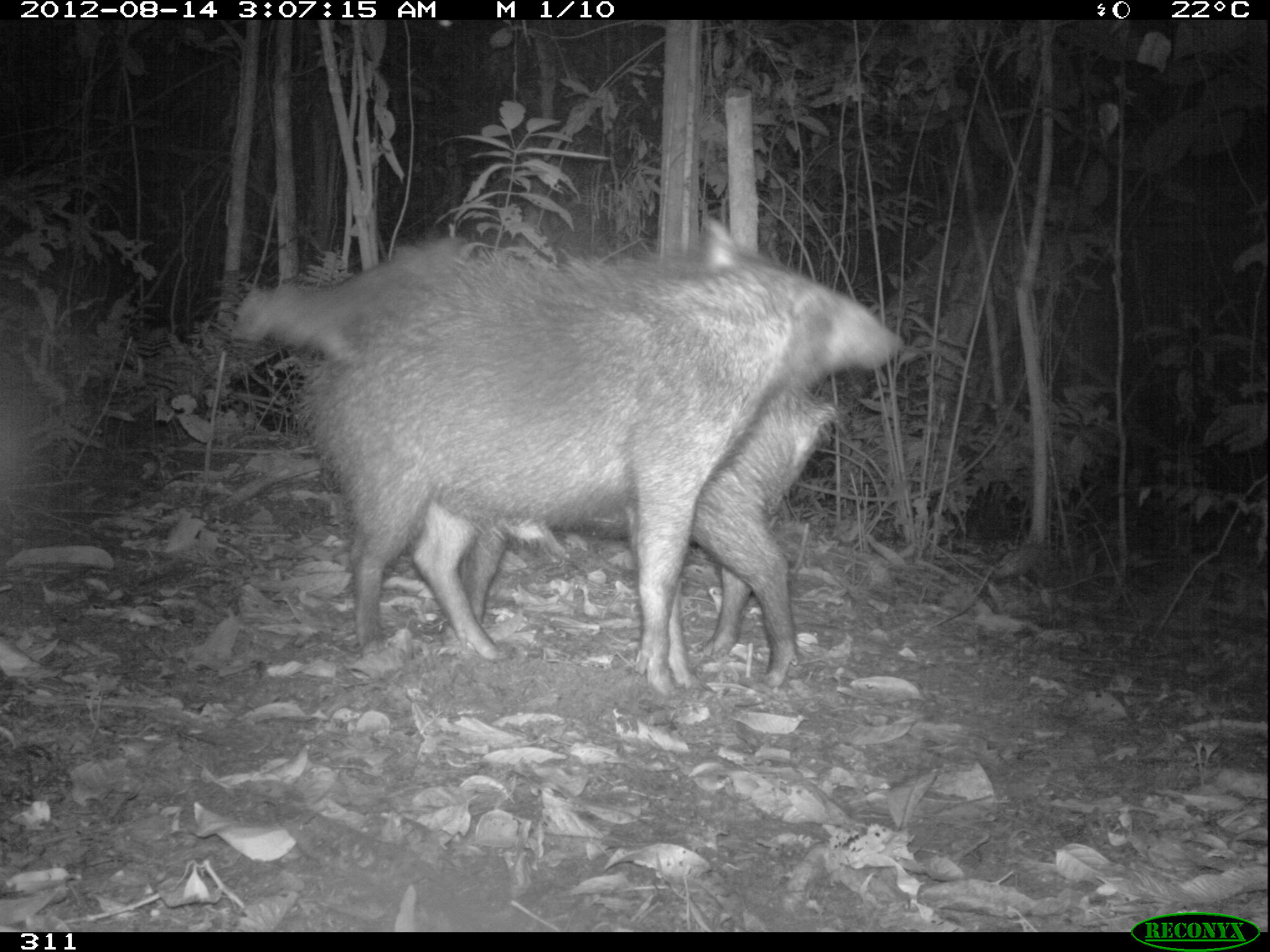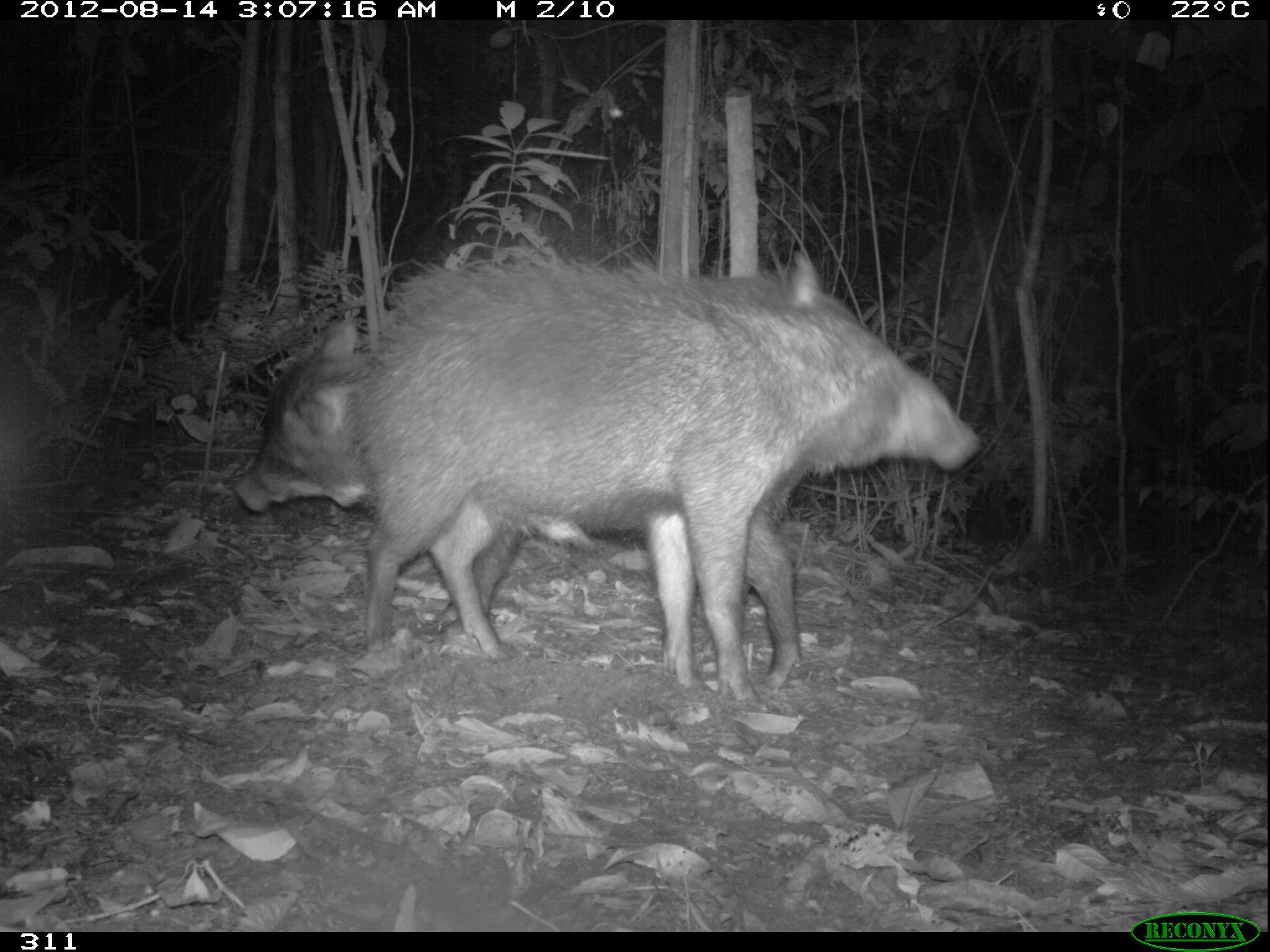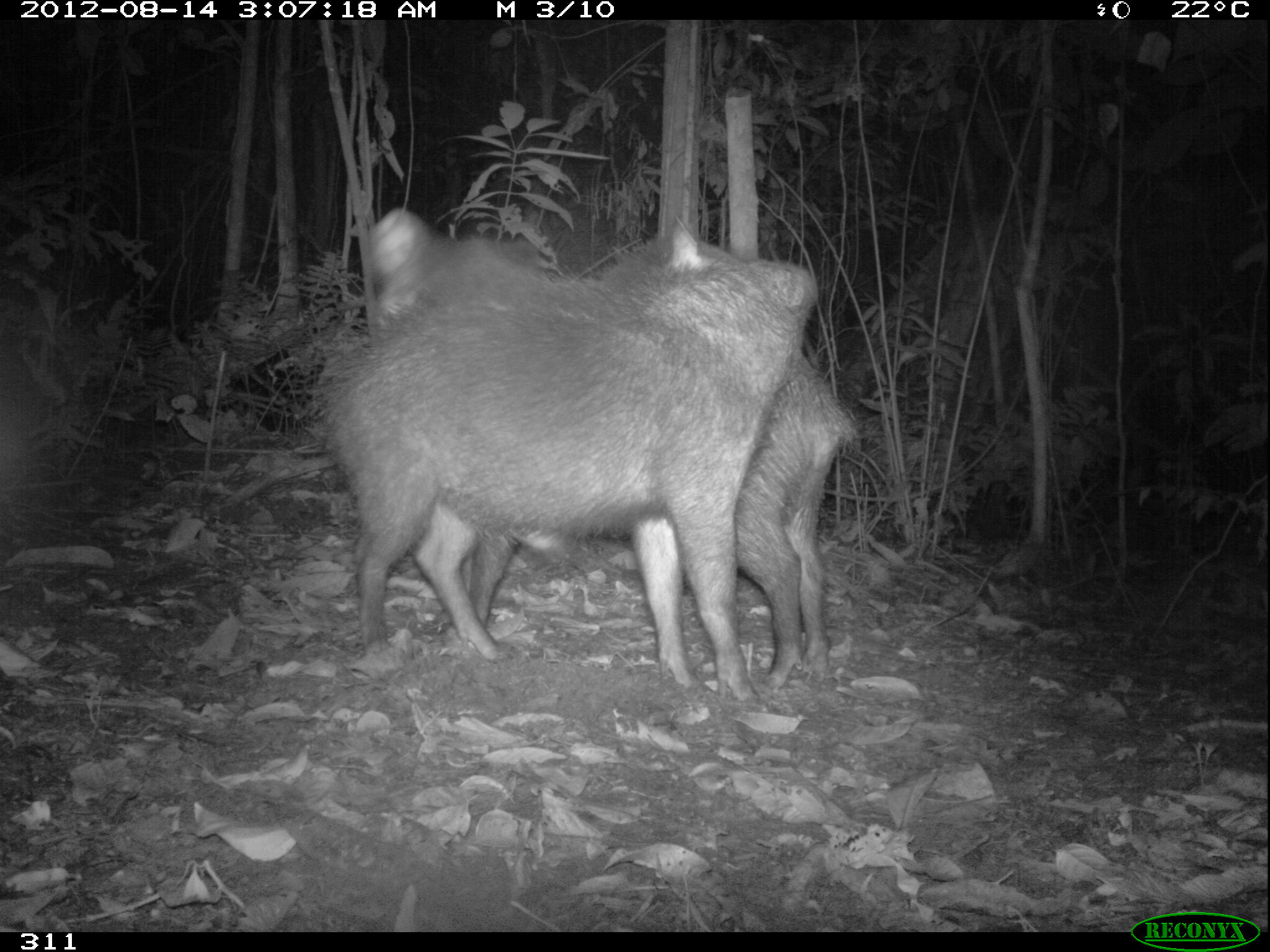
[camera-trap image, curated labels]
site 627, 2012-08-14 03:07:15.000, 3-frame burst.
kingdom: Animalia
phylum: Chordata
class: Mammalia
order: Artiodactyla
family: Tayassuidae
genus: Tayassu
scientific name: Tayassu pecari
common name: white-lipped peccary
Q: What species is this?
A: Tayassu pecari (white-lipped peccary).